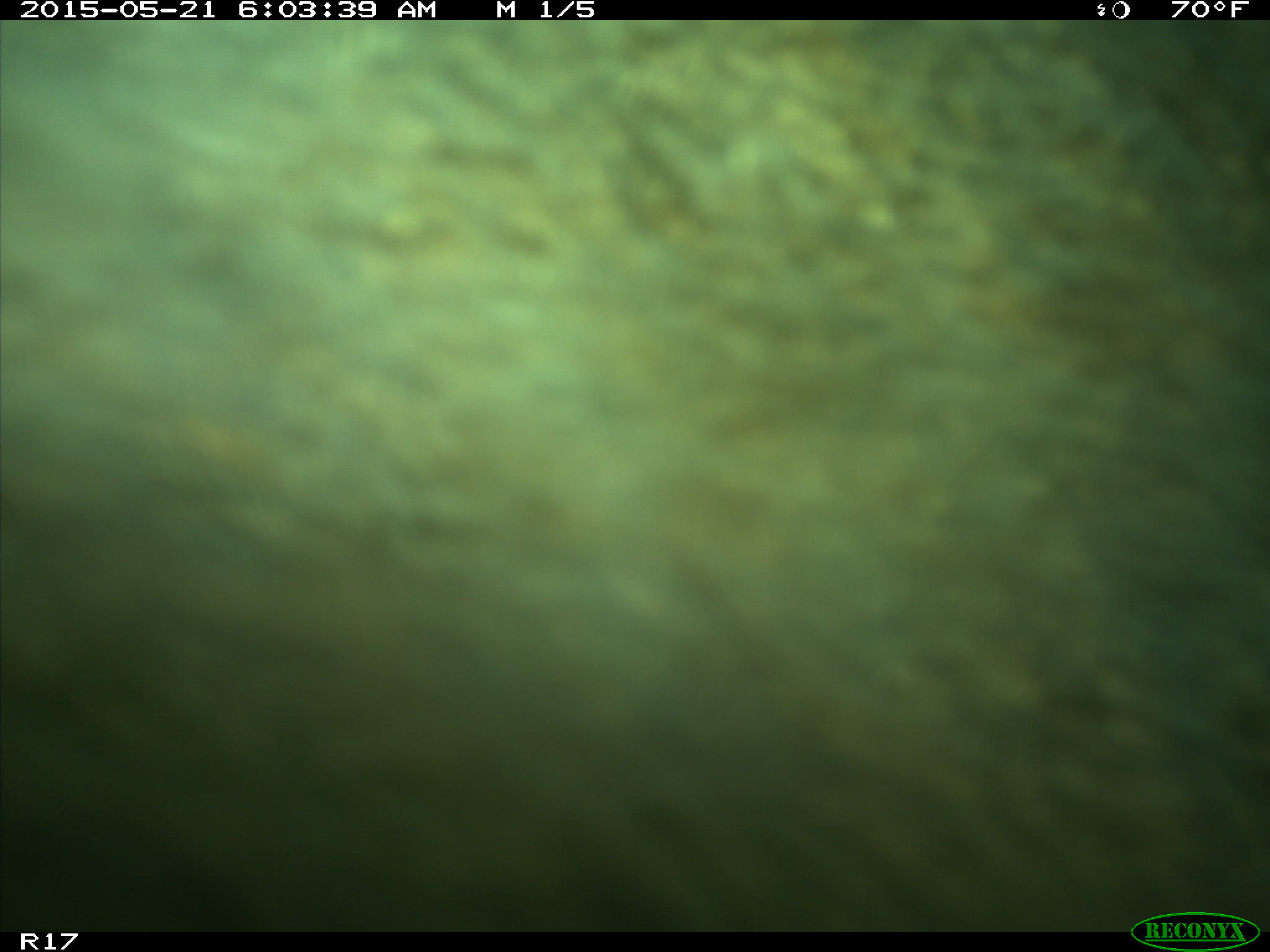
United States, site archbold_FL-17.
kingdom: Animalia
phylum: Chordata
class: Mammalia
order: Artiodactyla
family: Bovidae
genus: Bos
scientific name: Bos taurus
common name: domestic cow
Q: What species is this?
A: Bos taurus (domestic cow).